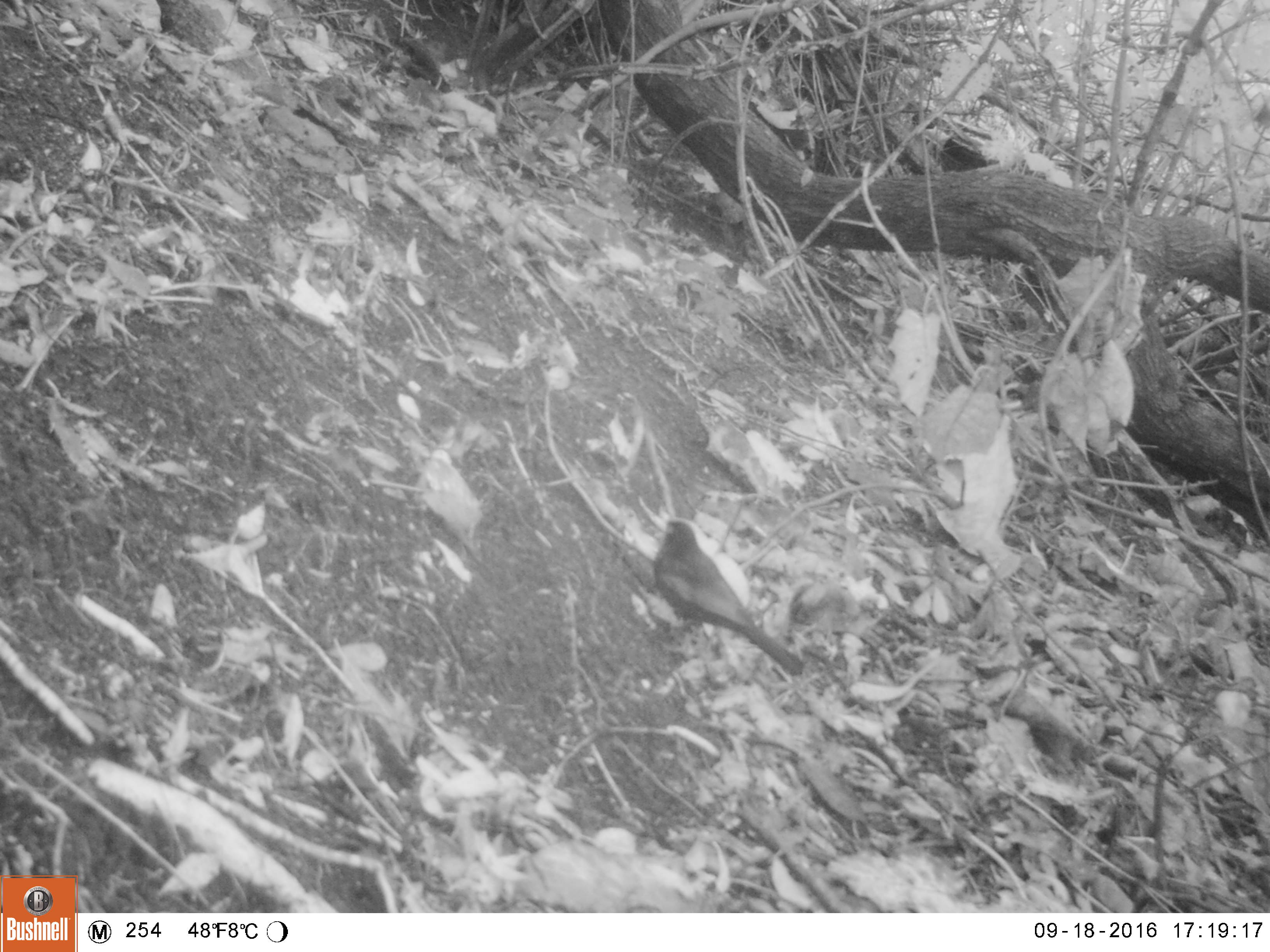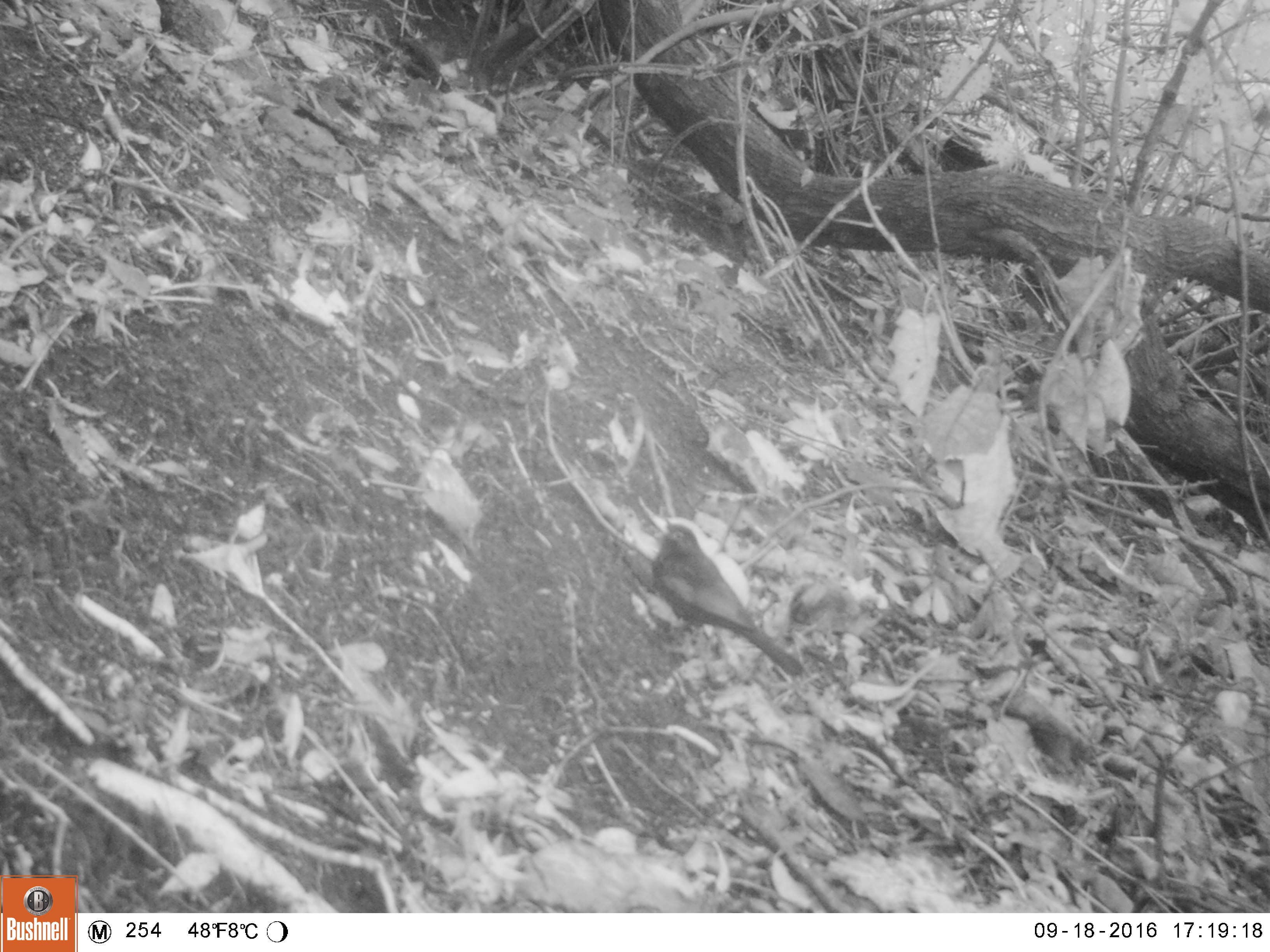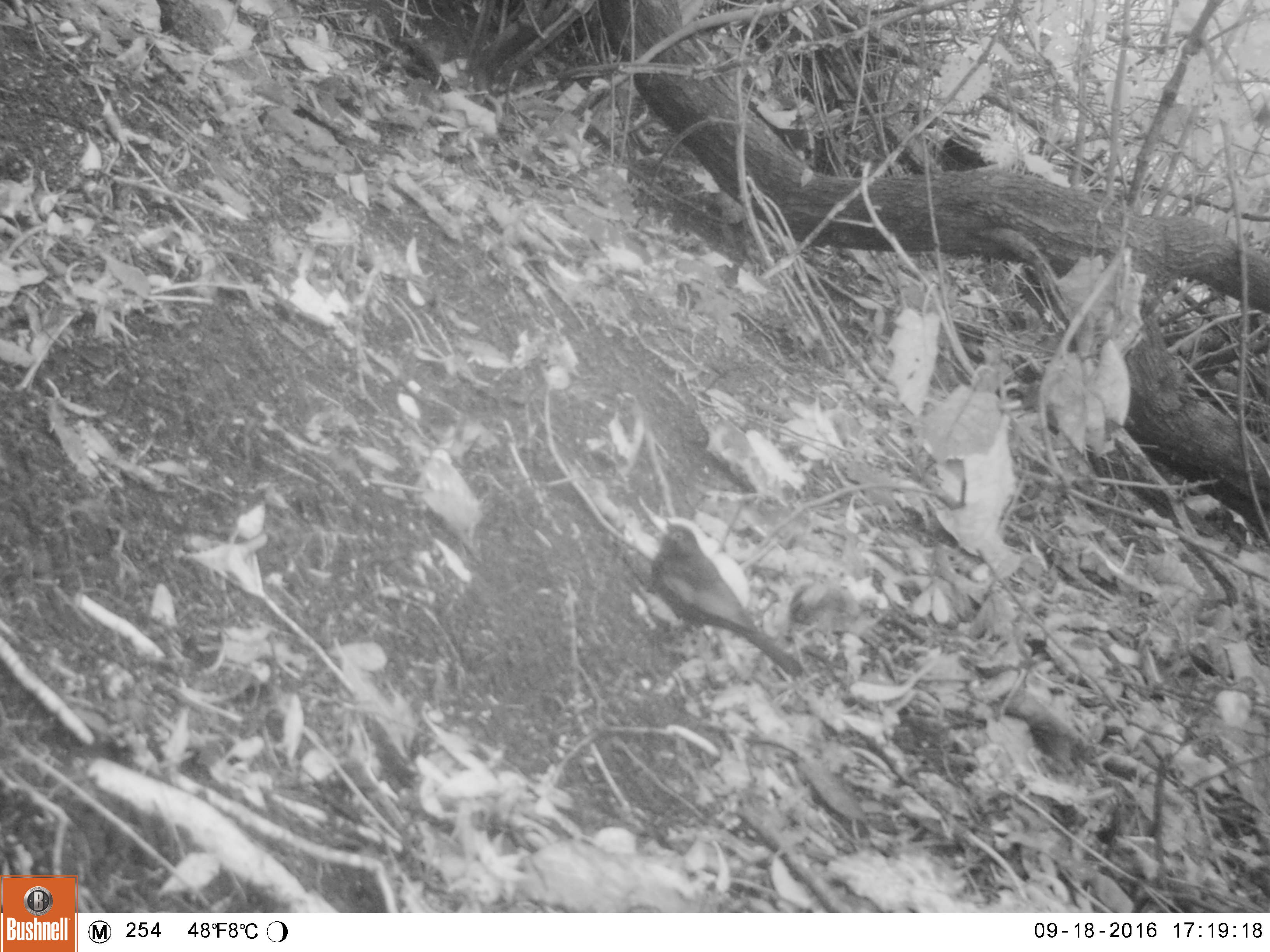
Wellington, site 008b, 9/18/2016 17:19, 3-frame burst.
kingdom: Animalia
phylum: Chordata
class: Aves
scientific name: Aves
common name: bird